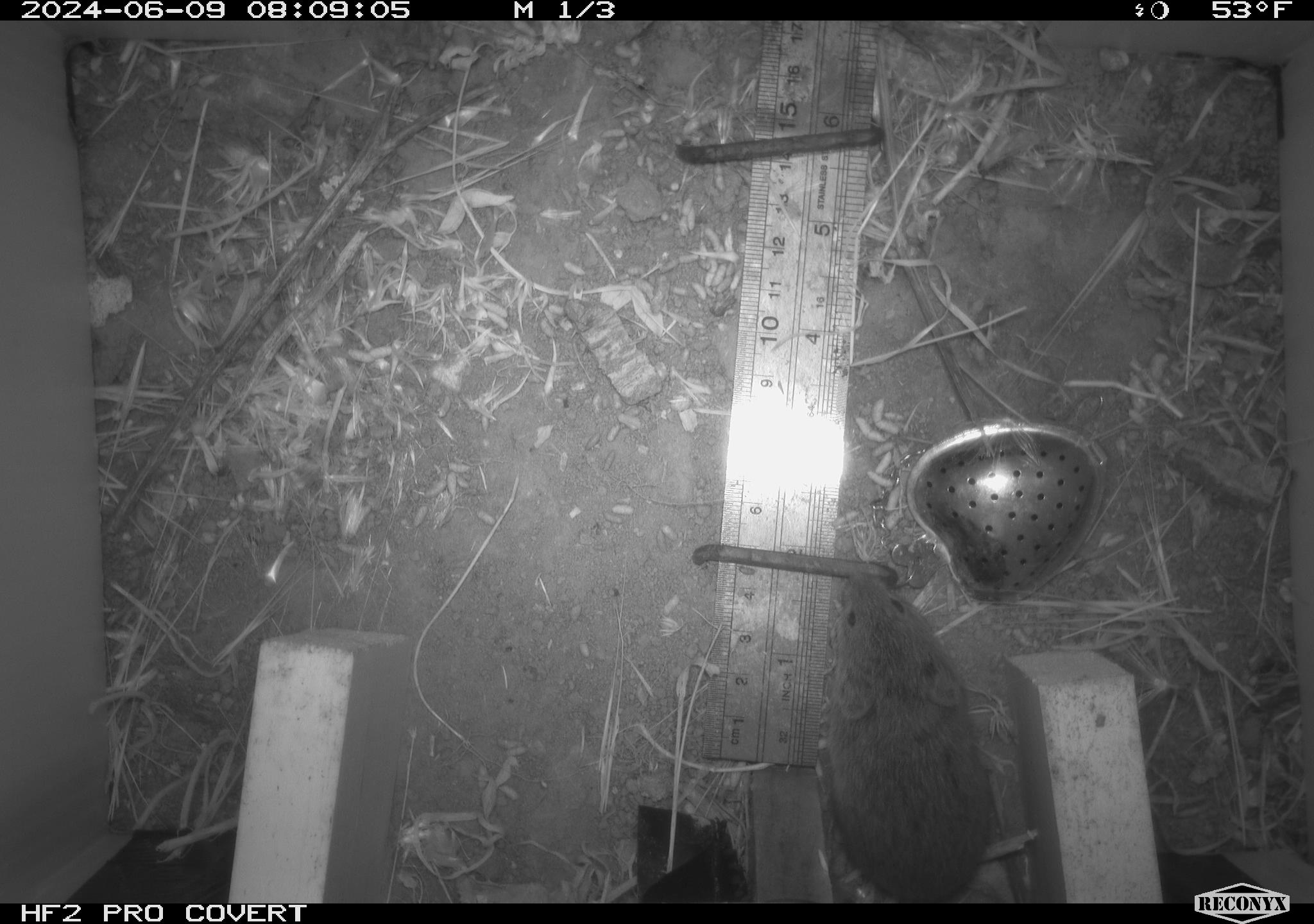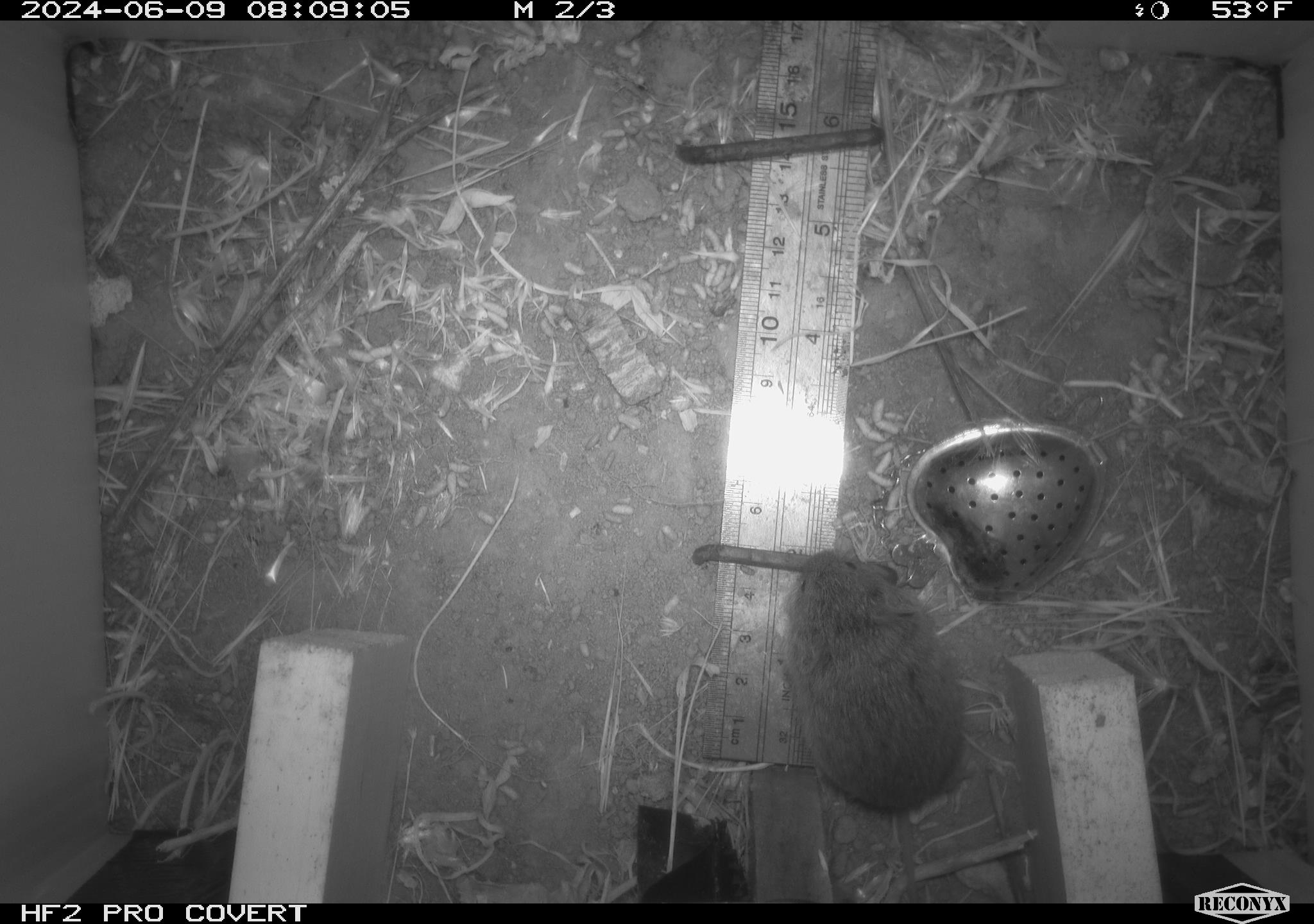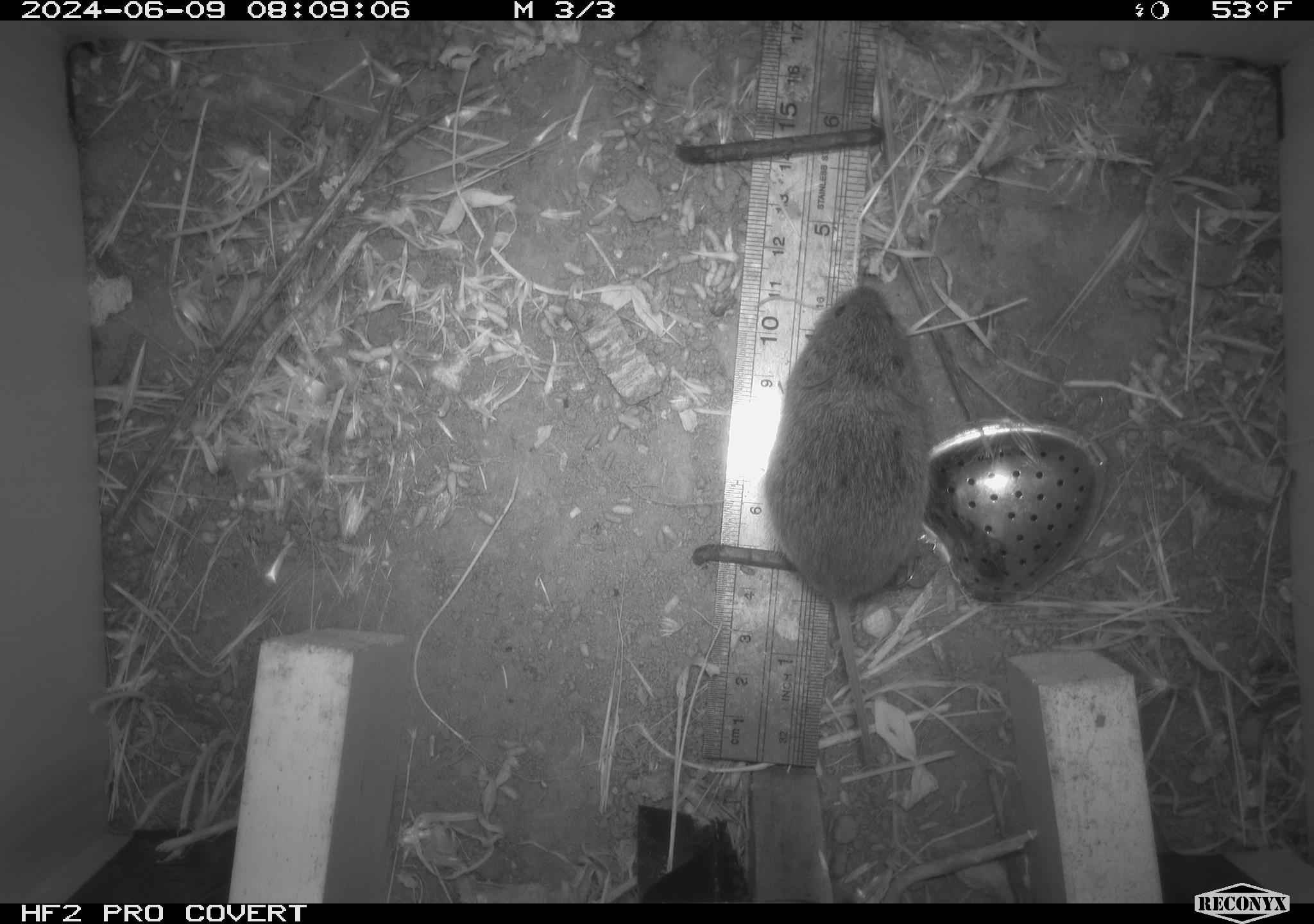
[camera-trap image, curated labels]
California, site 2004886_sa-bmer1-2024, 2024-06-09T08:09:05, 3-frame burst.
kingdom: Animalia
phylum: Chordata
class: Mammalia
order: Rodentia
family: Cricetidae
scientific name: Arvicolinae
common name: voles, lemmings, and muskrats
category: arvicolinae subfamily